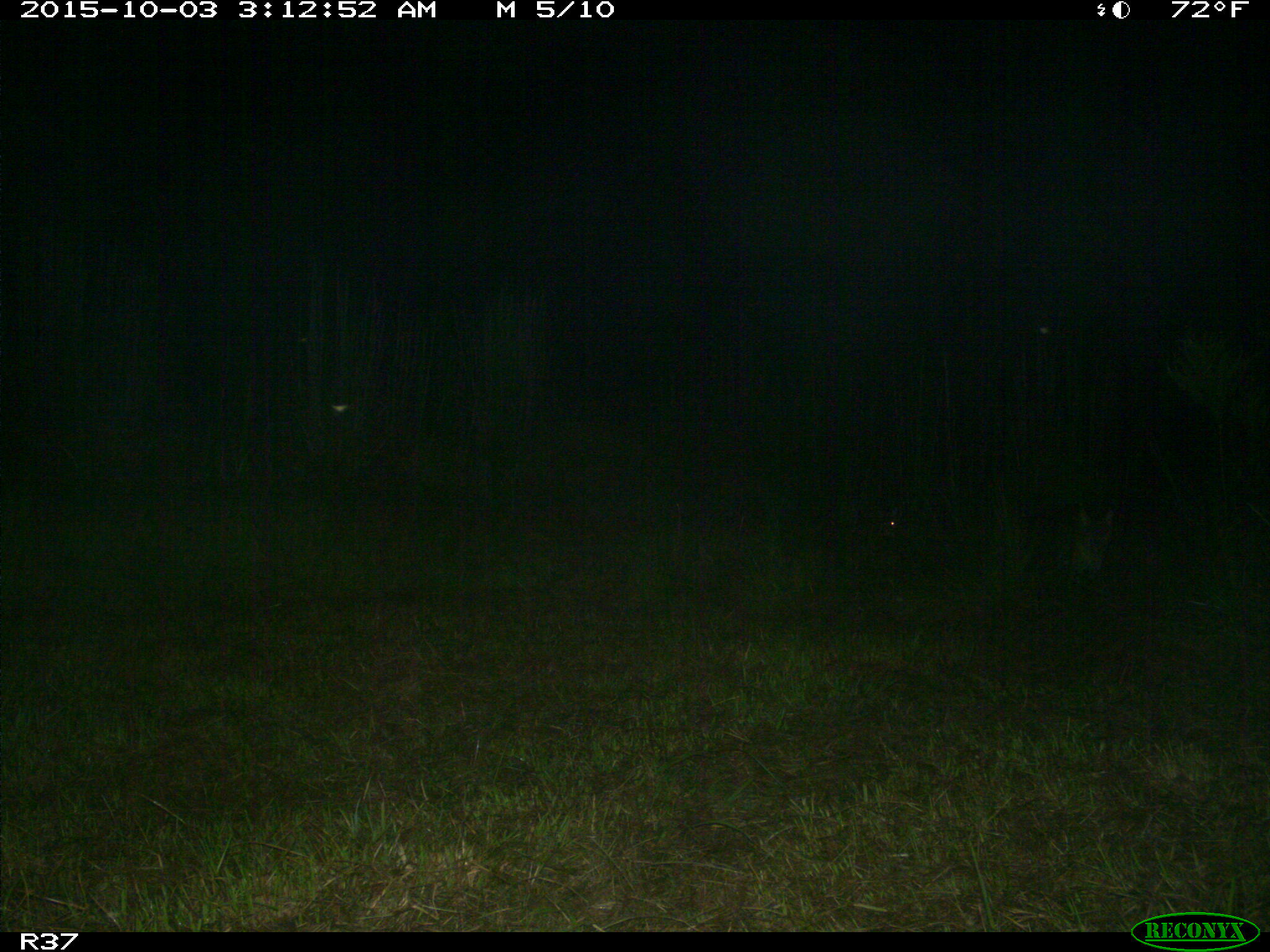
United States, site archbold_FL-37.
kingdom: Animalia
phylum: Chordata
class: Mammalia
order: Carnivora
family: Felidae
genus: Lynx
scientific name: Lynx rufus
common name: bobcat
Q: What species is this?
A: Lynx rufus (bobcat).